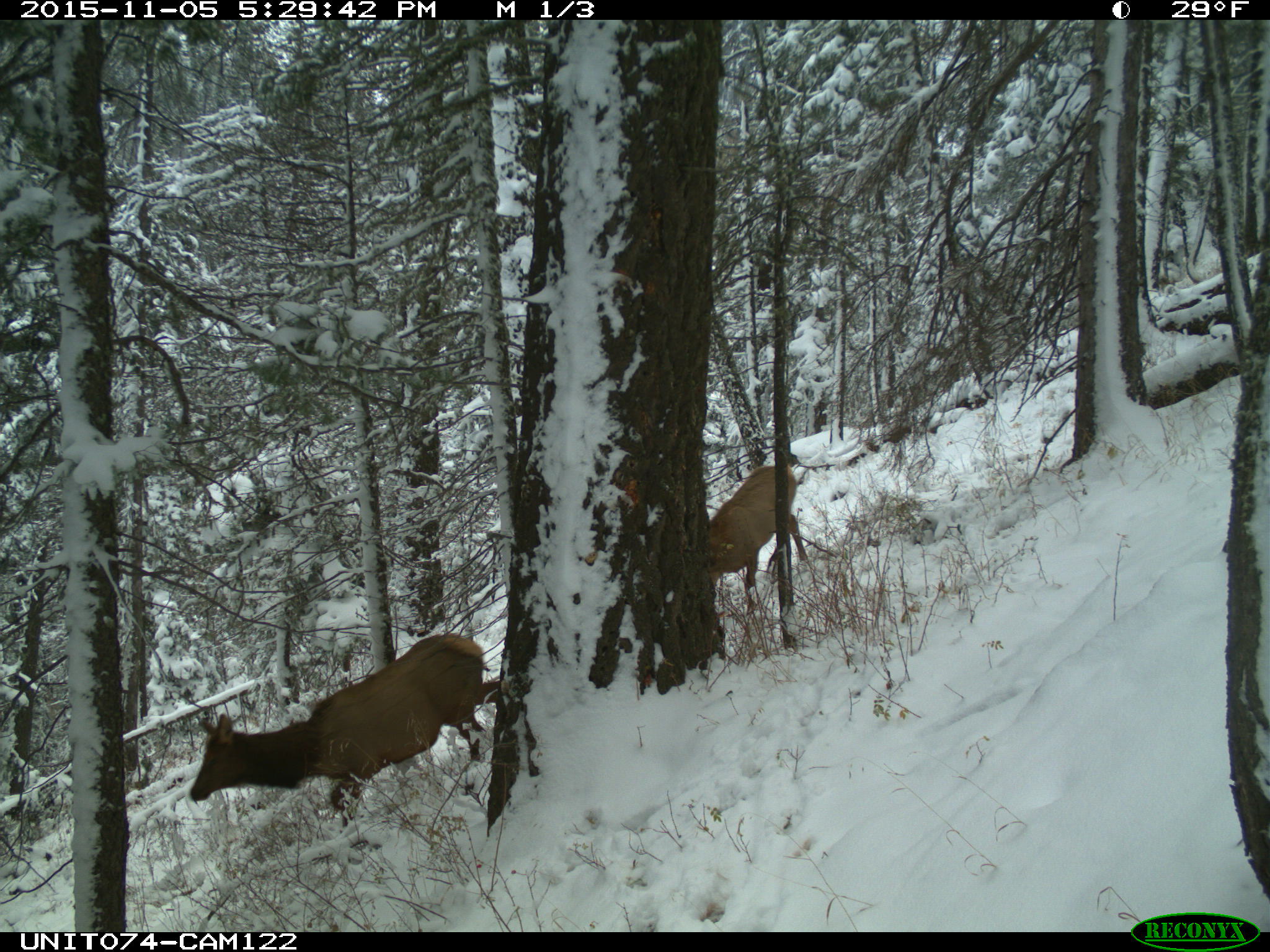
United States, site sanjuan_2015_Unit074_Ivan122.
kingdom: Animalia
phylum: Chordata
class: Mammalia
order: Artiodactyla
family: Cervidae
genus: Cervus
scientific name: Cervus elaphus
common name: red deer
Cervus elaphus (red deer).